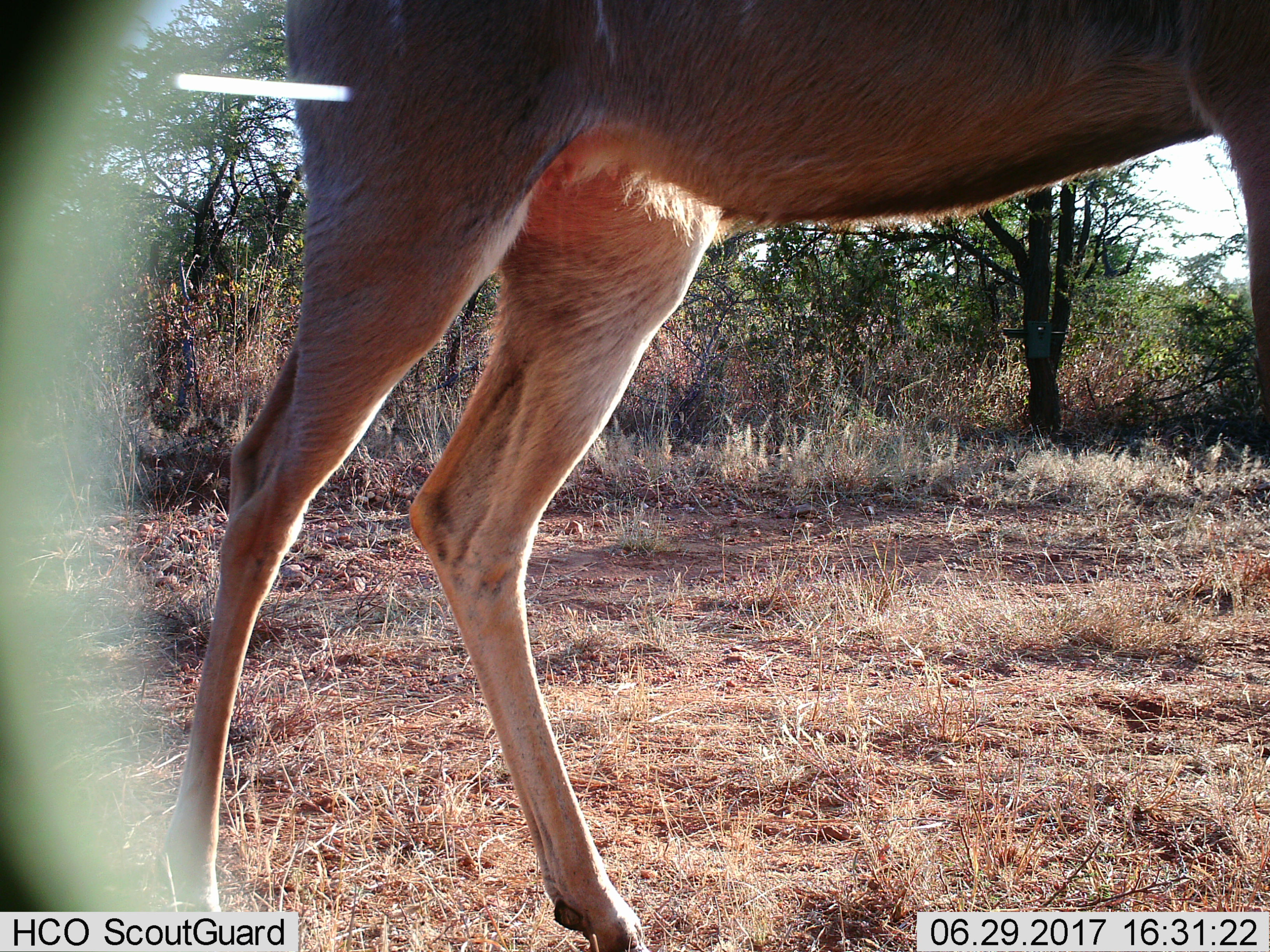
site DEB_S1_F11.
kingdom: Animalia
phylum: Chordata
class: Mammalia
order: Artiodactyla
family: Bovidae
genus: Tragelaphus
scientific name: Tragelaphus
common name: kudu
Kudu (Tragelaphus), count 1. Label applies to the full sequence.